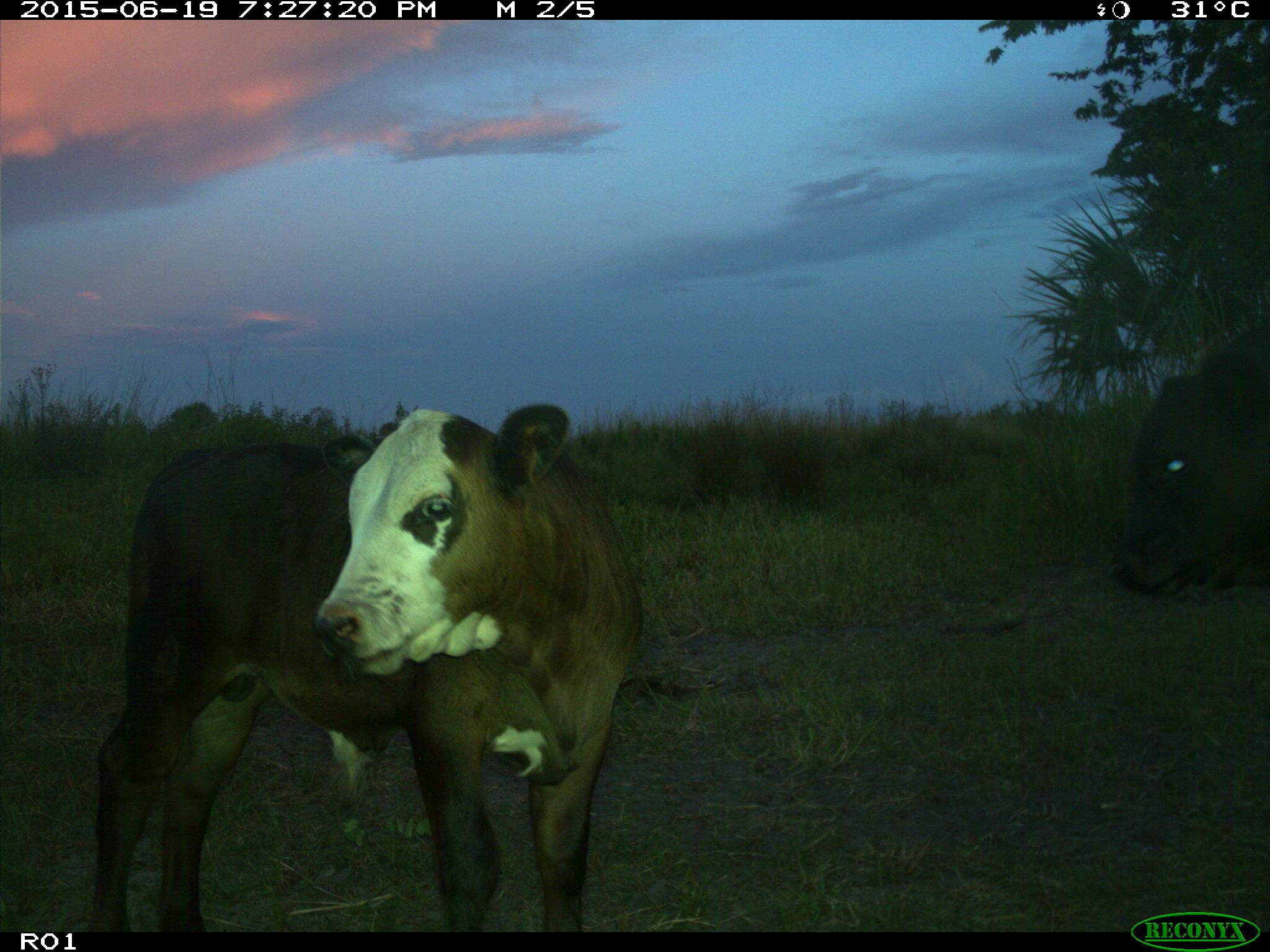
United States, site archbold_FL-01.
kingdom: Animalia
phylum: Chordata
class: Mammalia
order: Artiodactyla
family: Bovidae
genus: Bos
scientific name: Bos taurus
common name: domestic cow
Bos taurus (domestic cow).